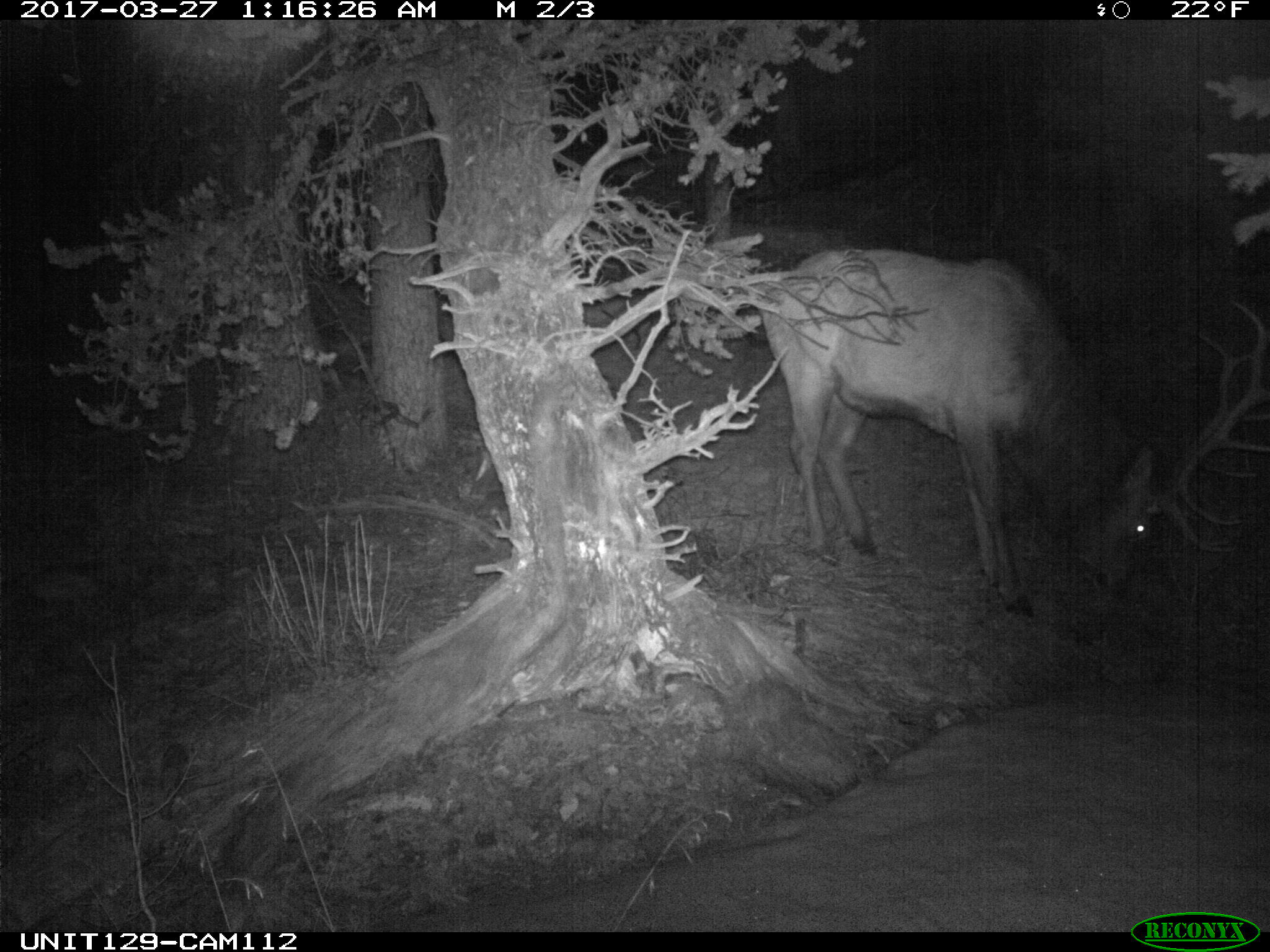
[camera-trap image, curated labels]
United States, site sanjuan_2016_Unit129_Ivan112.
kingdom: Animalia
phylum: Chordata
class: Mammalia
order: Artiodactyla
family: Cervidae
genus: Cervus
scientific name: Cervus elaphus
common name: red deer